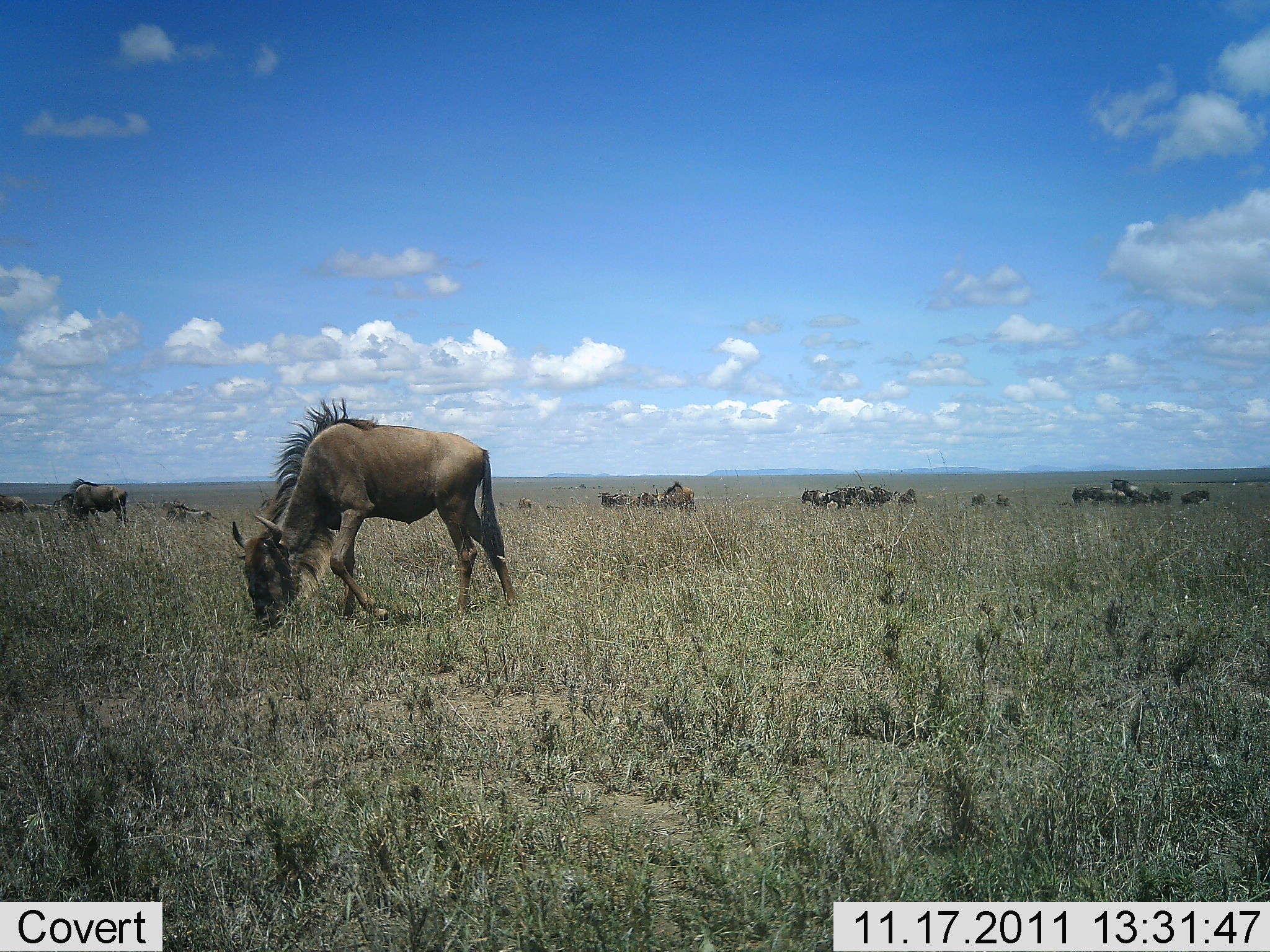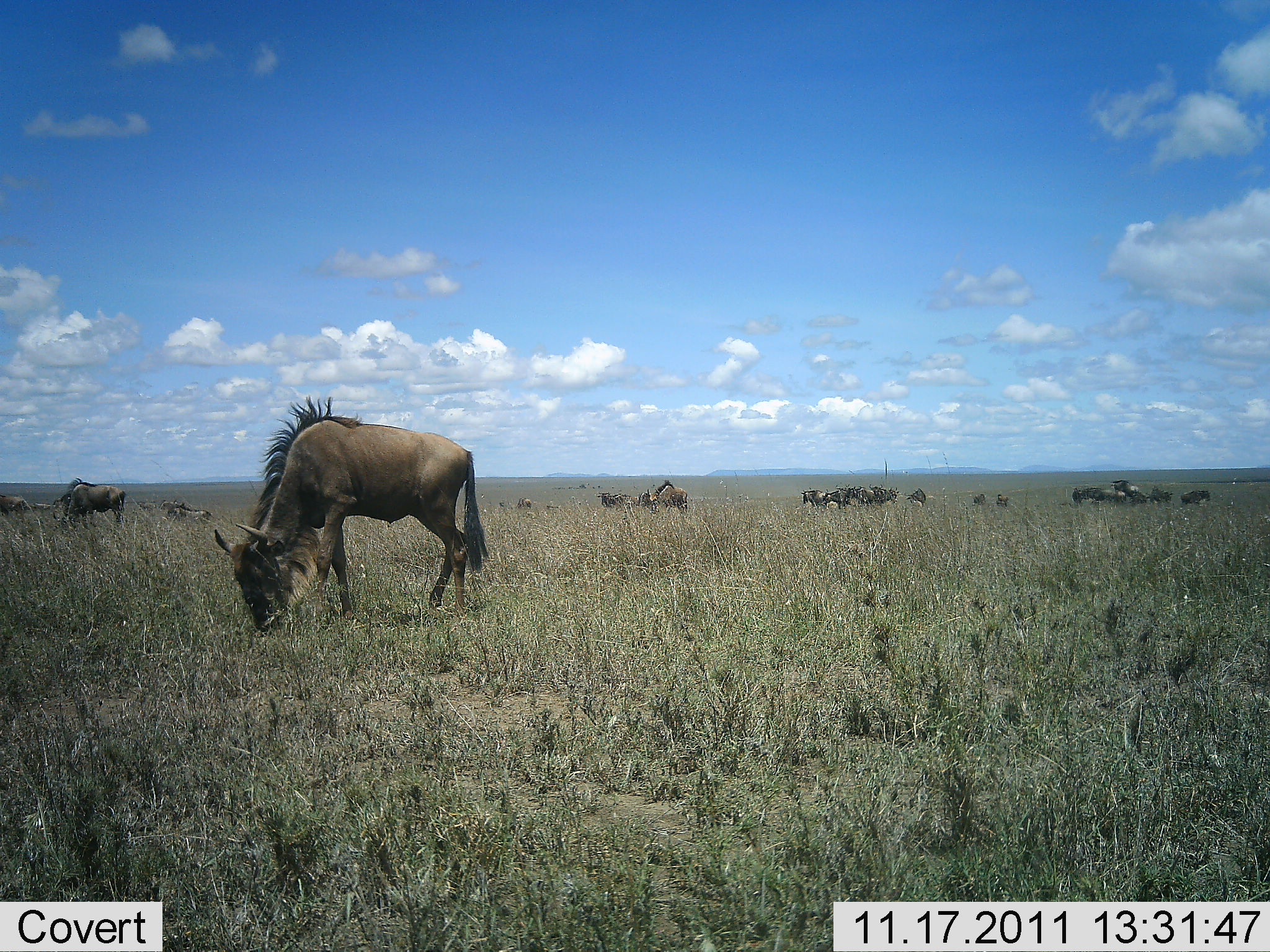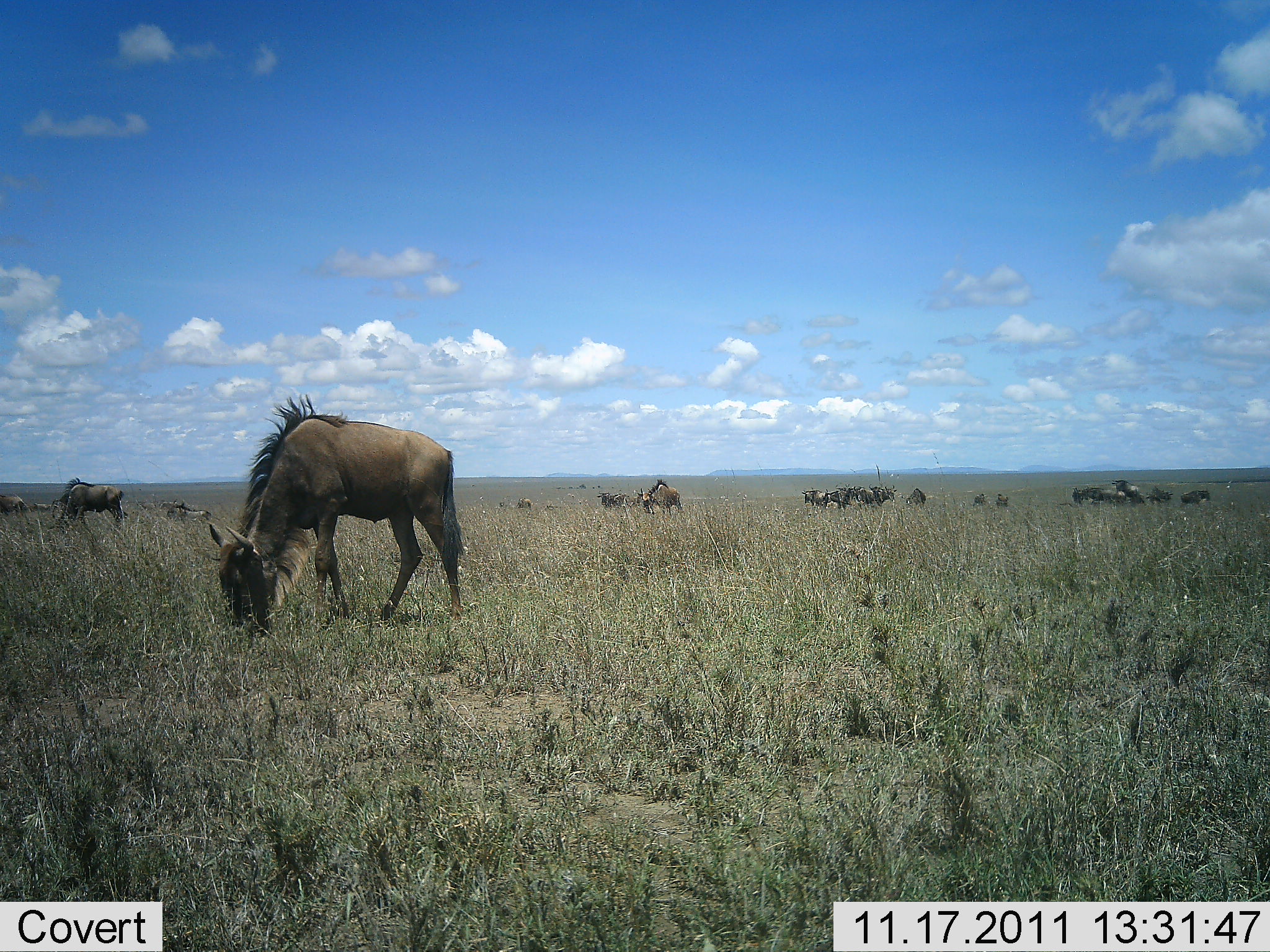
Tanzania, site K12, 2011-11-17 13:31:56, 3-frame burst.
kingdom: Animalia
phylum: Chordata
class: Mammalia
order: Artiodactyla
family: Bovidae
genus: Connochaetes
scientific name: Connochaetes taurinus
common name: blue wildebeest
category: wildebeest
Wildebeest (blue wildebeest) (Connochaetes taurinus), count 11-50. Behavior (volunteer vote fractions): standing 27%, resting 0%, moving 13%, interacting 7%. Young present (vote fraction): 0%. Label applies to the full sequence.